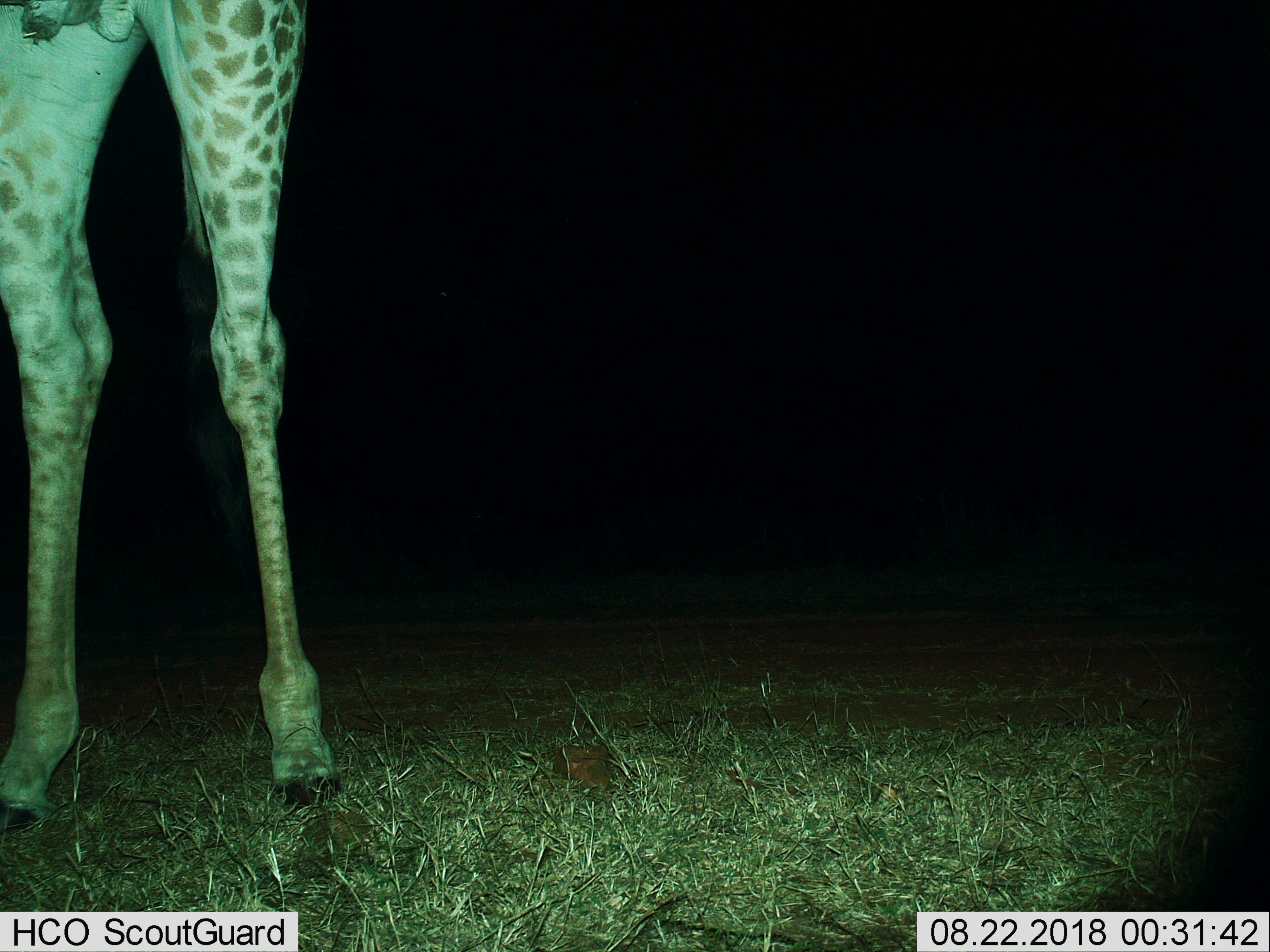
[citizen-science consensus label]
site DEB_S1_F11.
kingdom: Animalia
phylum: Chordata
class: Mammalia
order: Artiodactyla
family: Giraffidae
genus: Giraffa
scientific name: Giraffa camelopardalis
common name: giraffe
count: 1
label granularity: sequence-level